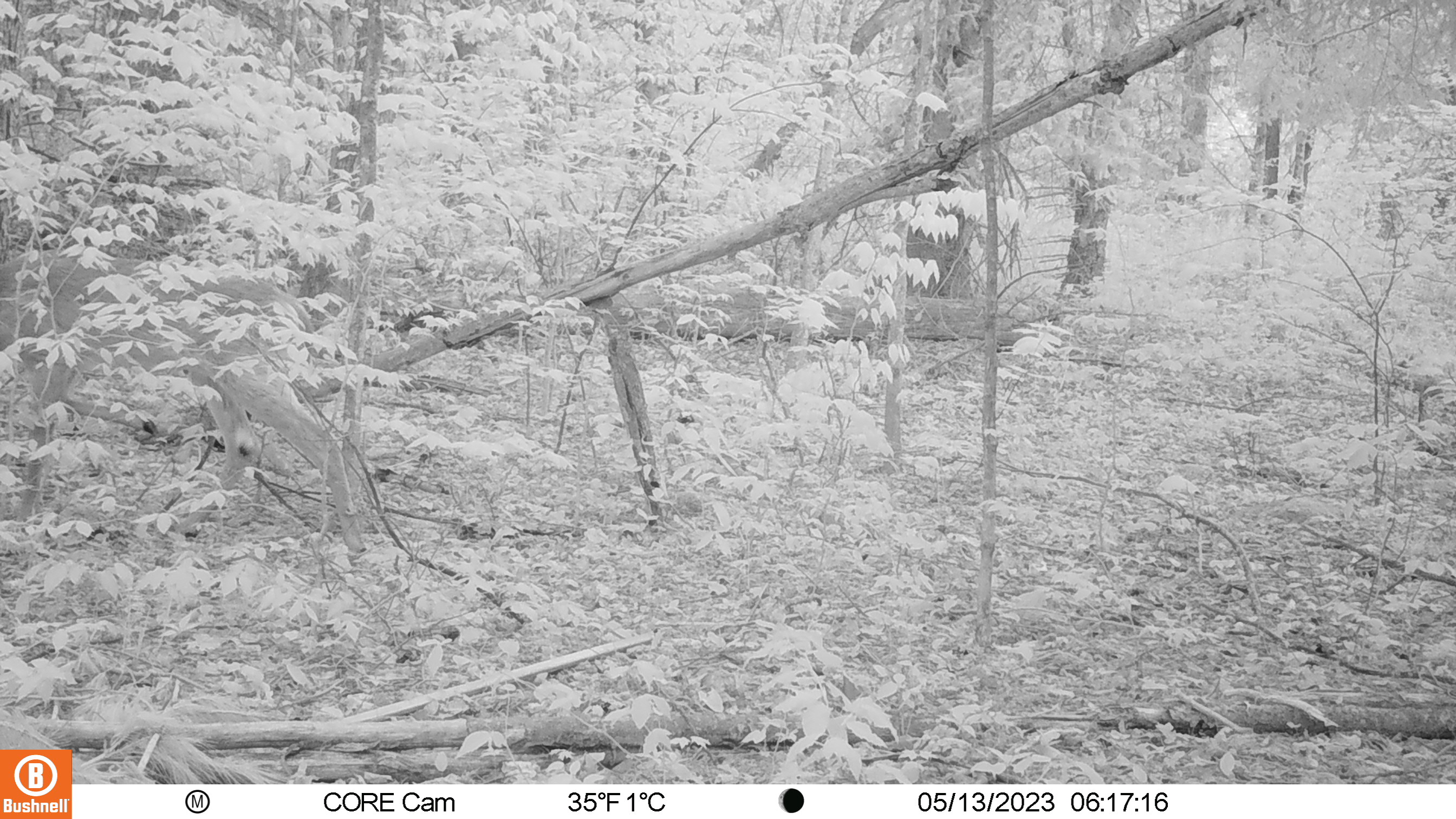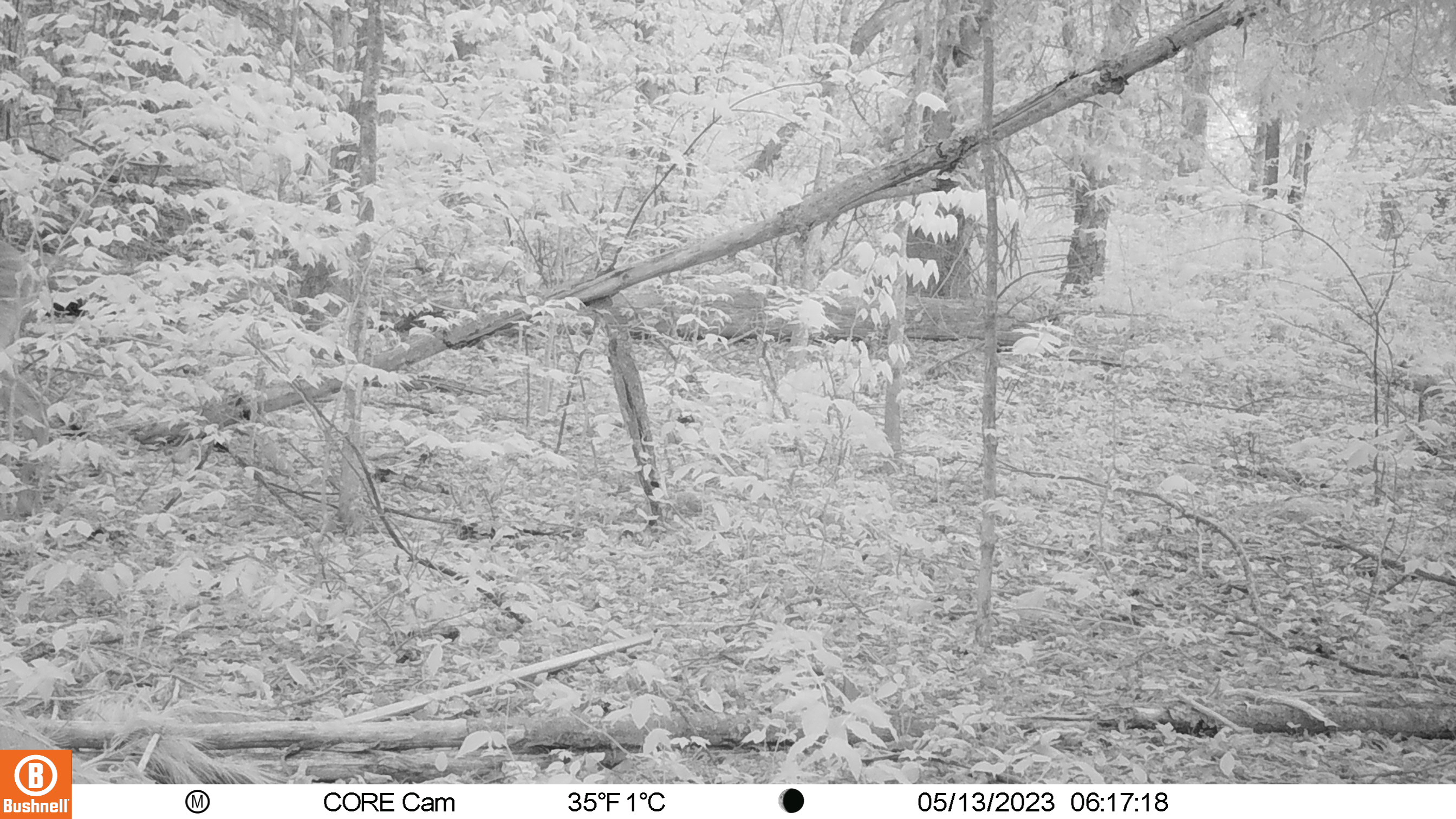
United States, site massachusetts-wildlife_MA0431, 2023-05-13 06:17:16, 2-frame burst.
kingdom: Animalia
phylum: Chordata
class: Mammalia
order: Artiodactyla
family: Cervidae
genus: Odocoileus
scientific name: Odocoileus virginianus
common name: white-tailed deer